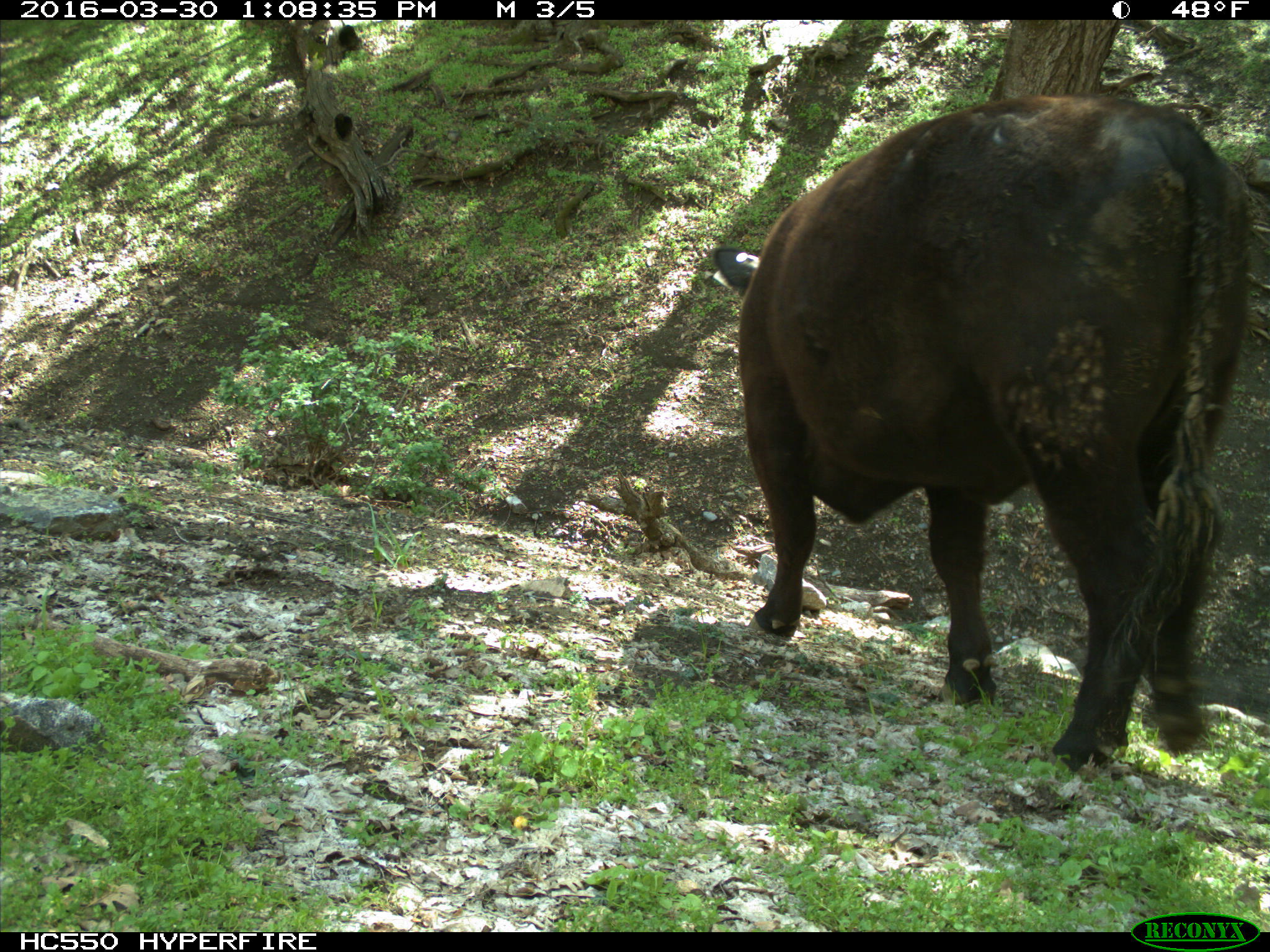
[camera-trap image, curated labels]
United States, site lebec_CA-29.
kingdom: Animalia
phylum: Chordata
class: Mammalia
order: Artiodactyla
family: Bovidae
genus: Bos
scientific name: Bos taurus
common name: domestic cow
Bos taurus (domestic cow).